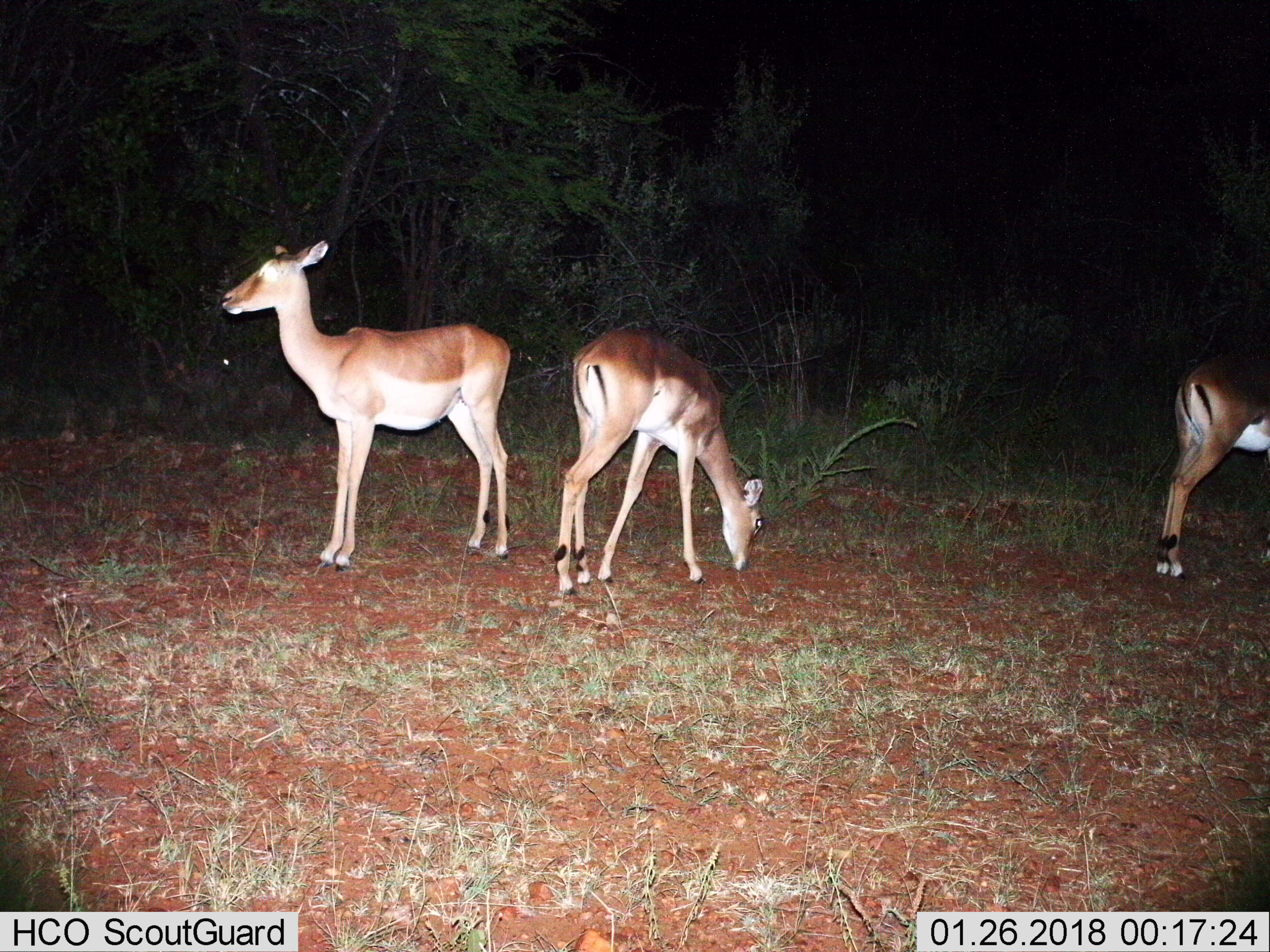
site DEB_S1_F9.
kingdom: Animalia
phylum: Chordata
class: Mammalia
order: Artiodactyla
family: Bovidae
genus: Aepyceros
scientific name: Aepyceros melampus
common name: impala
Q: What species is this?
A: Impala (Aepyceros melampus).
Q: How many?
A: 3.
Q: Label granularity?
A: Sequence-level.